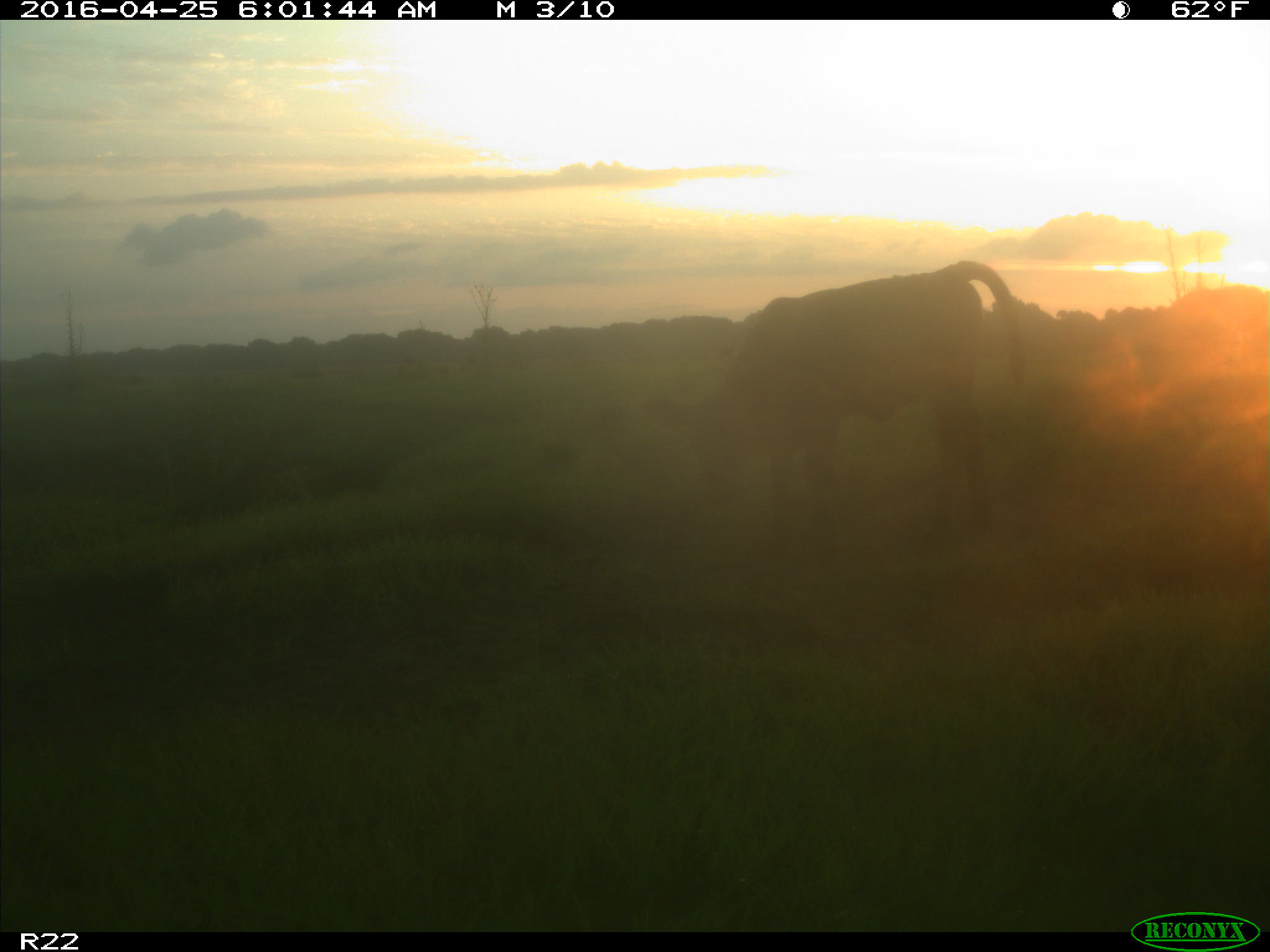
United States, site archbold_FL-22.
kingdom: Animalia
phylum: Chordata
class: Mammalia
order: Artiodactyla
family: Bovidae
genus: Bos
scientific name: Bos taurus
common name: domestic cow